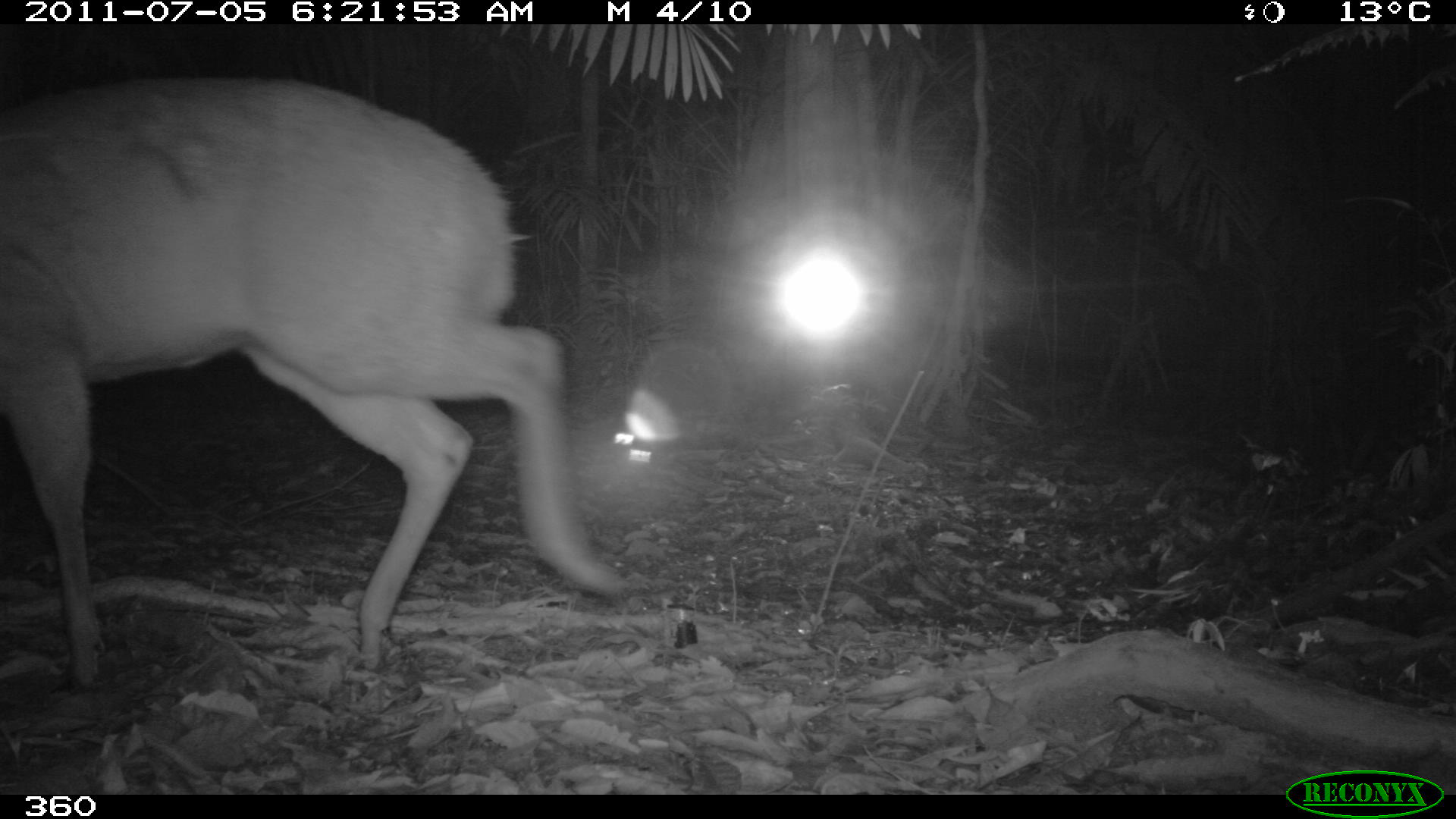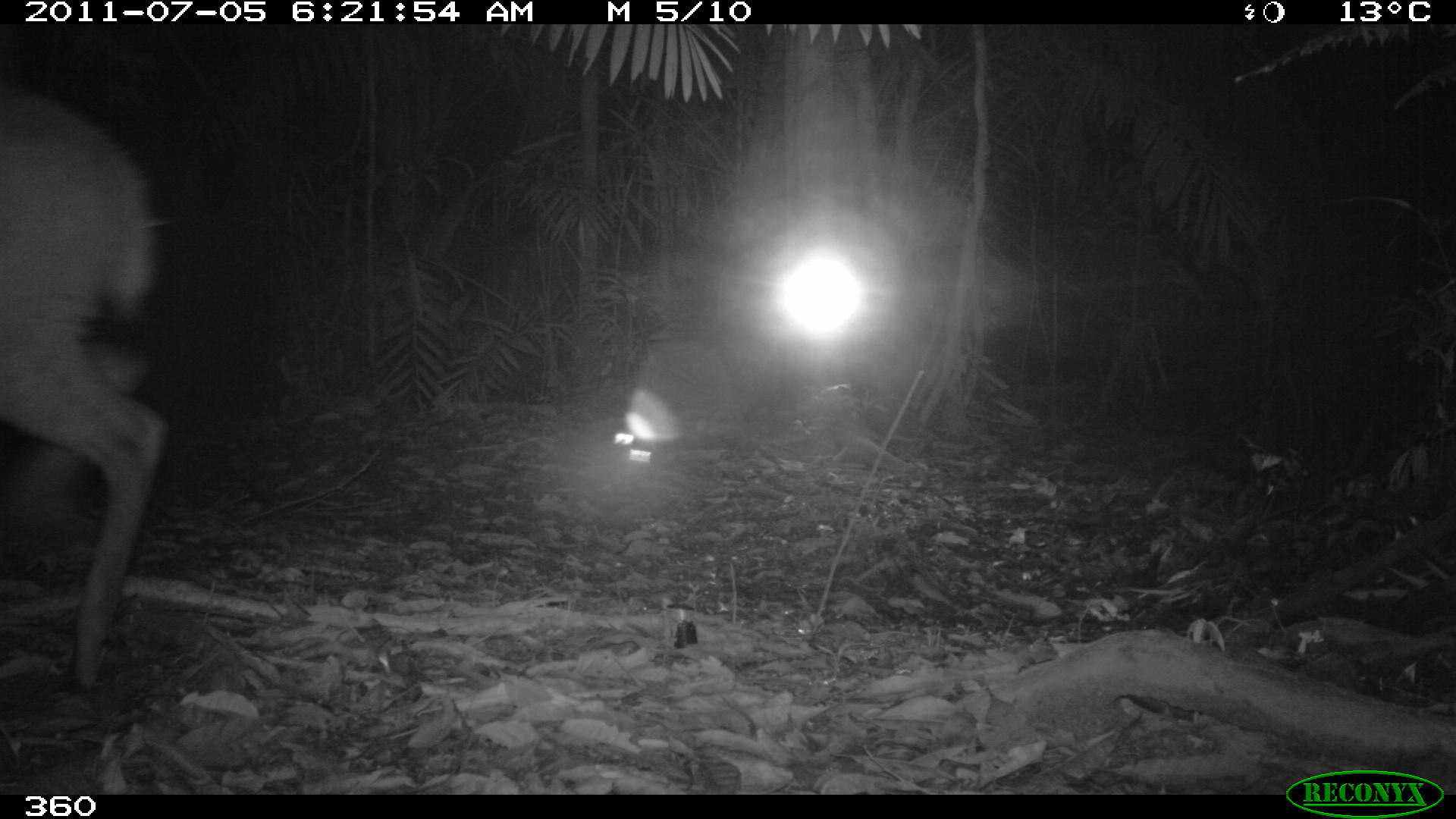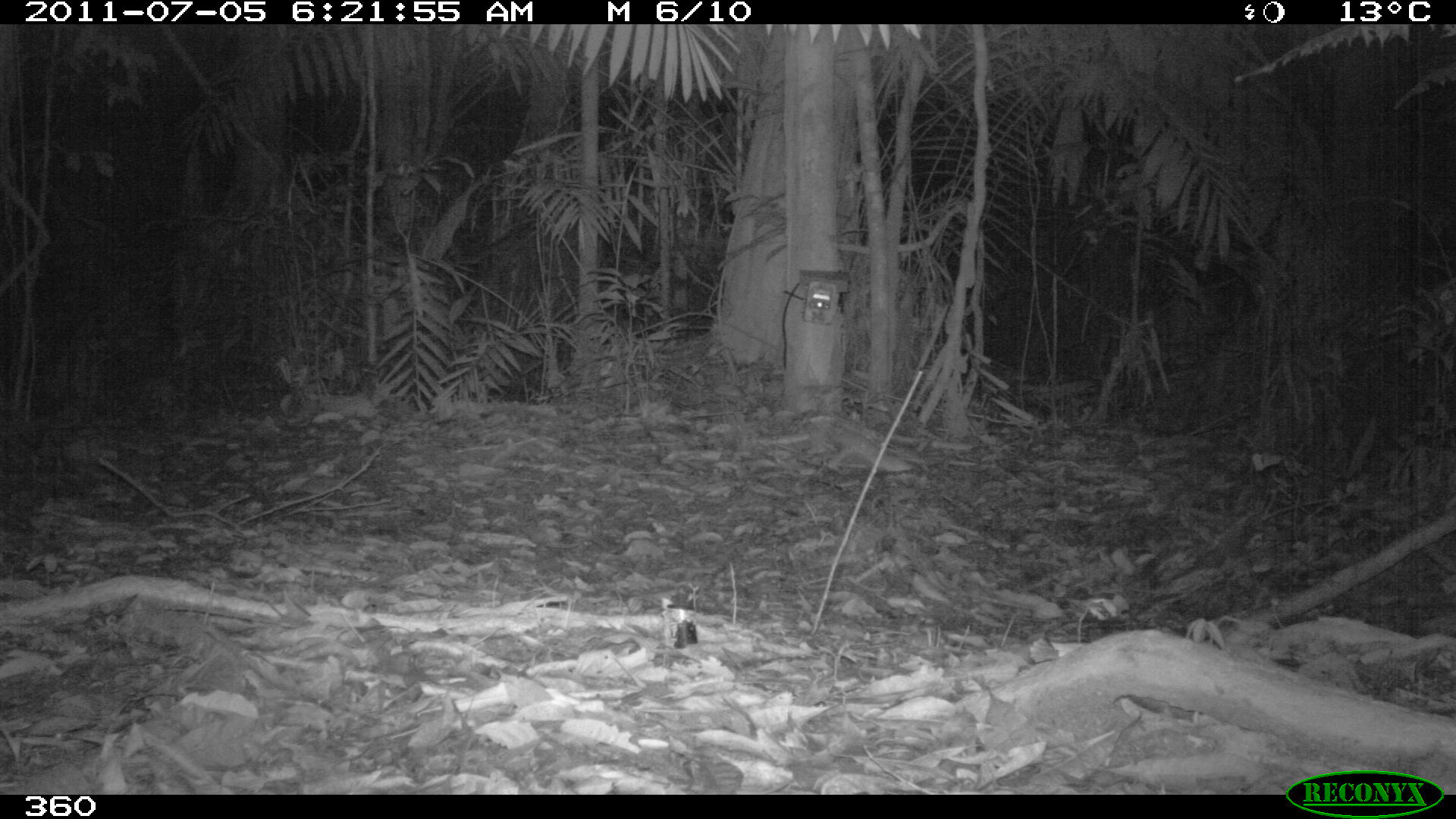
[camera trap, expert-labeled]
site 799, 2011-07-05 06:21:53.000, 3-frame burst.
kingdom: Animalia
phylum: Chordata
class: Mammalia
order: Artiodactyla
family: Cervidae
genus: Mazama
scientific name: Mazama americana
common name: red brocket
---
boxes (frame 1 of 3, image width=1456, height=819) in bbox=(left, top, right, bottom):
mazama americana: bbox=(0, 74, 630, 684)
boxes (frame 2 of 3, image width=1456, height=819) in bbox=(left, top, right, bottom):
mazama americana: bbox=(0, 88, 166, 695)